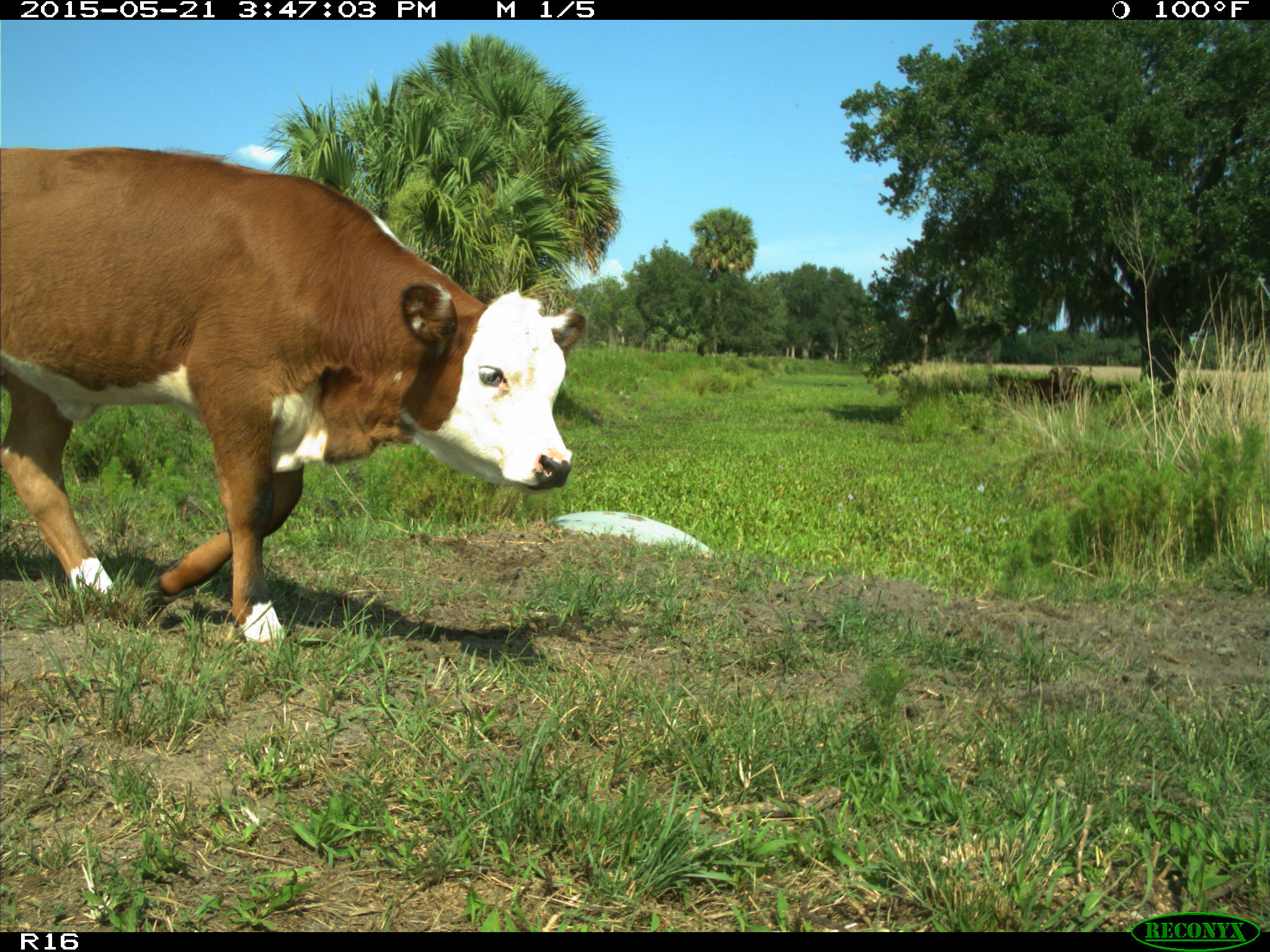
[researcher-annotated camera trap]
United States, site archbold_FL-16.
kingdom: Animalia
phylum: Chordata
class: Mammalia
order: Artiodactyla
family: Bovidae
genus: Bos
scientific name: Bos taurus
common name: domestic cow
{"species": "Bos taurus (domestic cow)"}